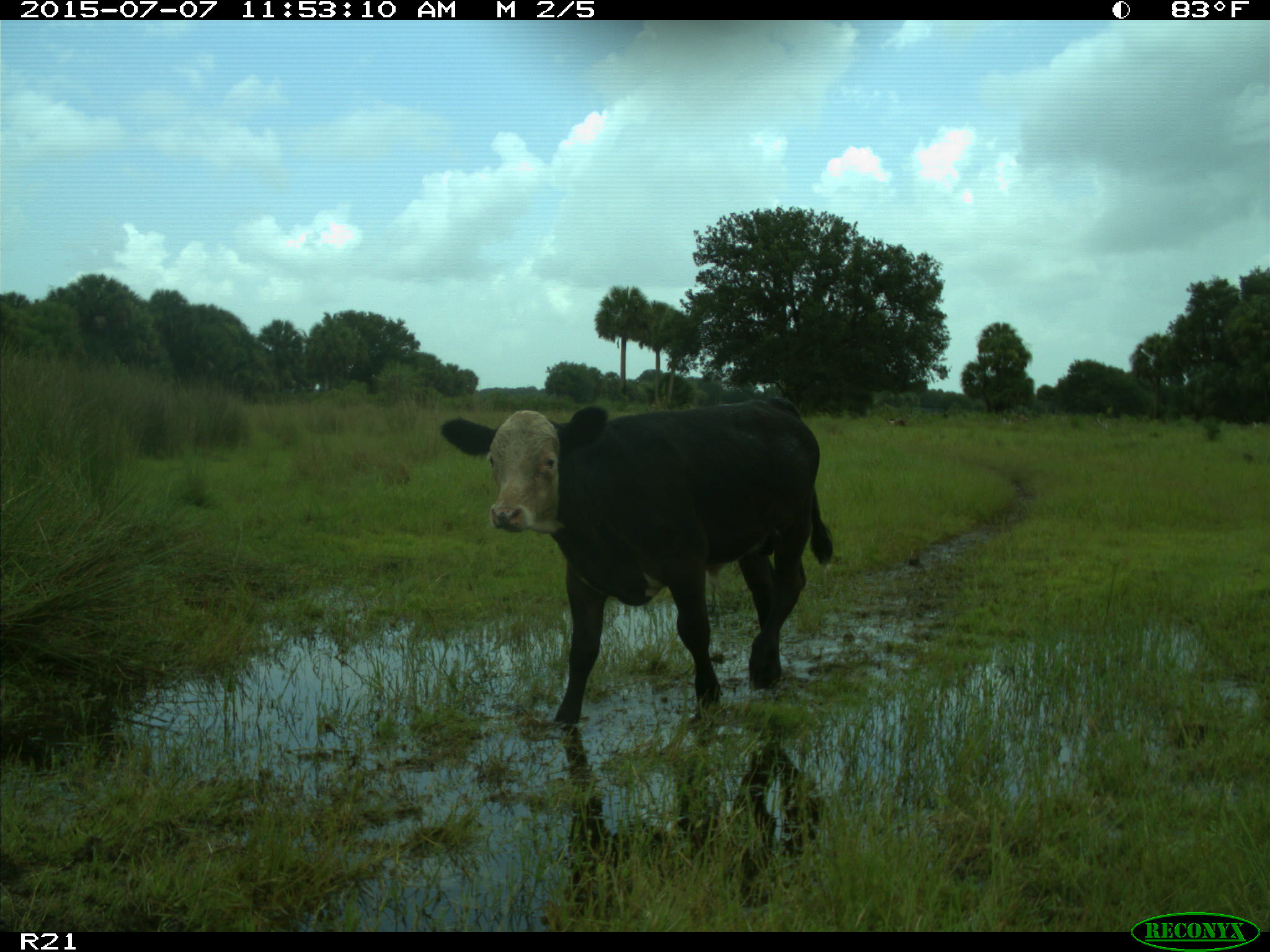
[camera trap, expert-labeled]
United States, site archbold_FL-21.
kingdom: Animalia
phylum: Chordata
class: Mammalia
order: Artiodactyla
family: Bovidae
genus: Bos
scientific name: Bos taurus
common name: domestic cow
Bos taurus (domestic cow).